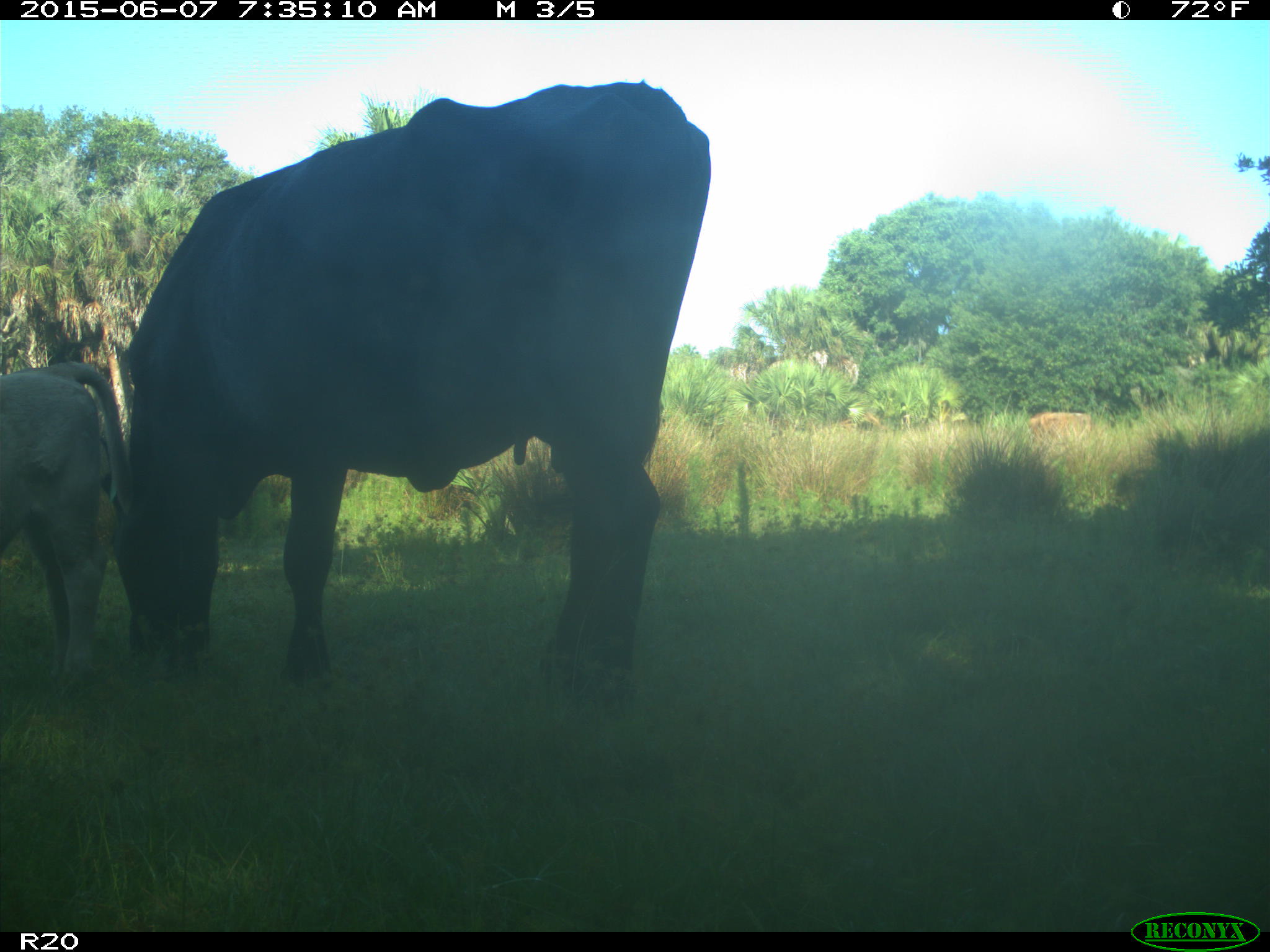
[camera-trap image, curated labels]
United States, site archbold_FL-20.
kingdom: Animalia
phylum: Chordata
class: Mammalia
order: Artiodactyla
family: Bovidae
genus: Bos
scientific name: Bos taurus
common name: domestic cow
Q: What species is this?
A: Bos taurus (domestic cow).